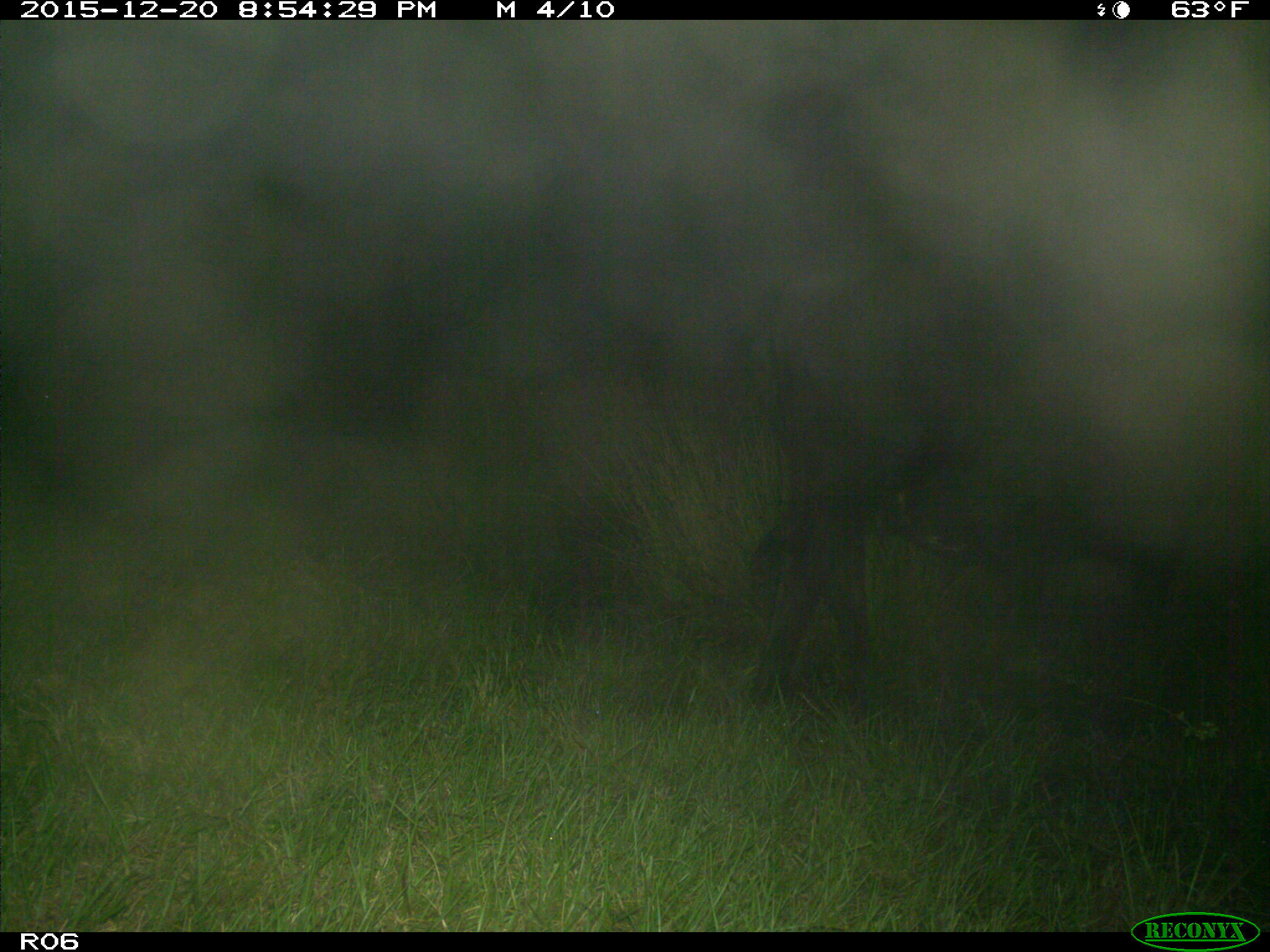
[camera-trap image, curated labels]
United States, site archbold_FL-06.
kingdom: Animalia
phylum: Chordata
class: Mammalia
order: Artiodactyla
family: Bovidae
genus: Bos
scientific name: Bos taurus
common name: domestic cow